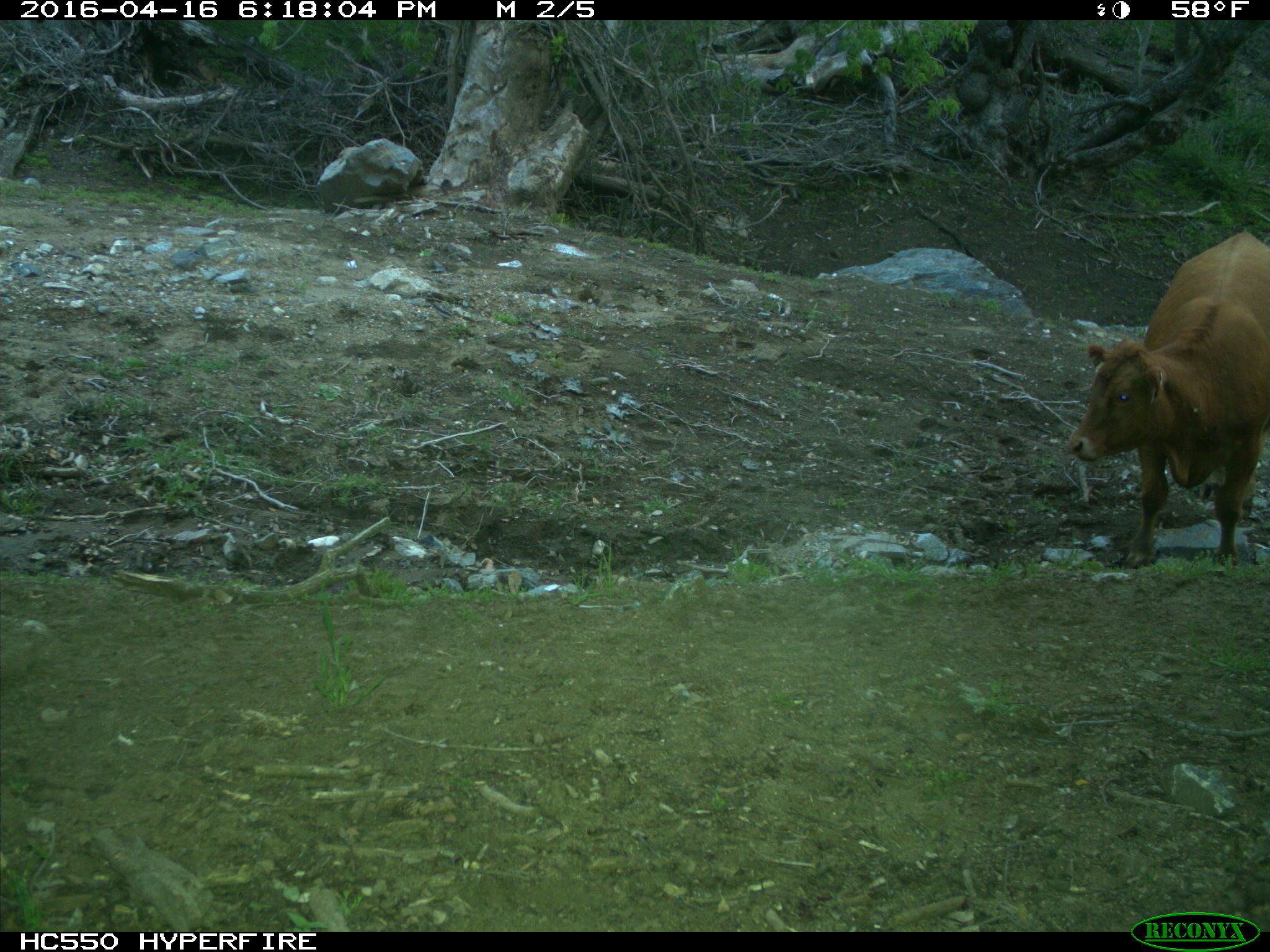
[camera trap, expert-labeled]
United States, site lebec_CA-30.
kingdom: Animalia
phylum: Chordata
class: Mammalia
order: Artiodactyla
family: Bovidae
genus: Bos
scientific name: Bos taurus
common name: domestic cow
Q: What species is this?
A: Bos taurus (domestic cow).